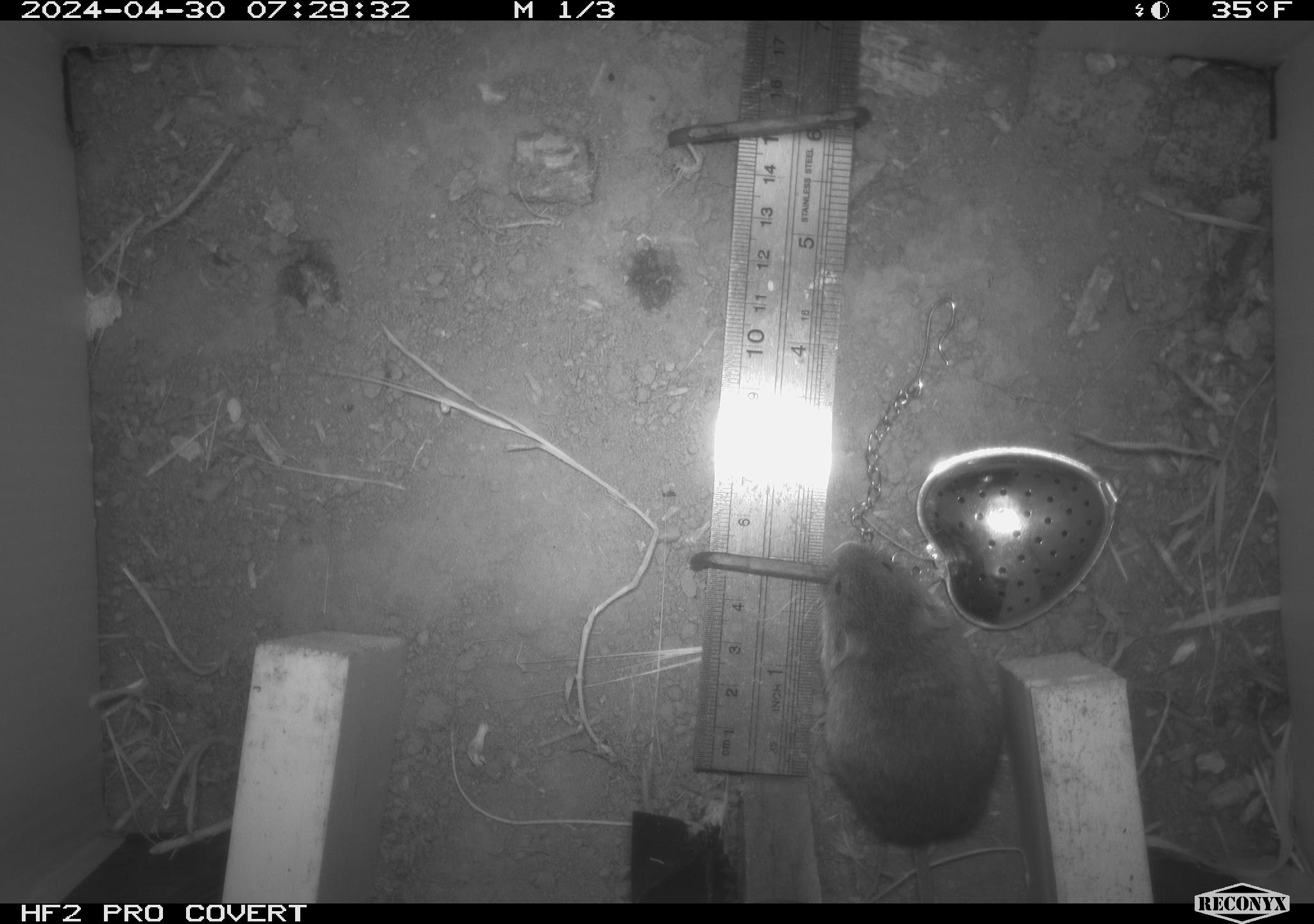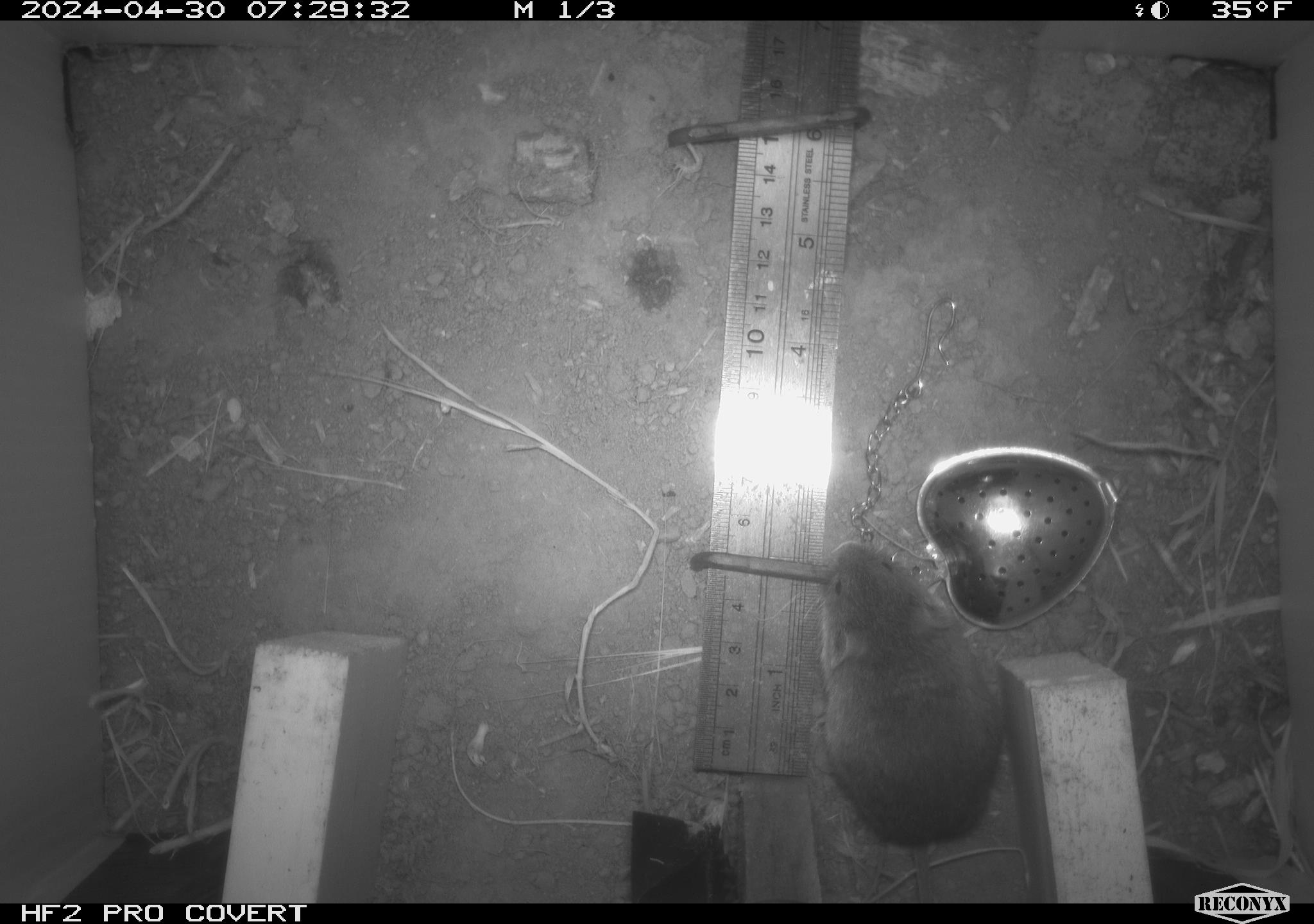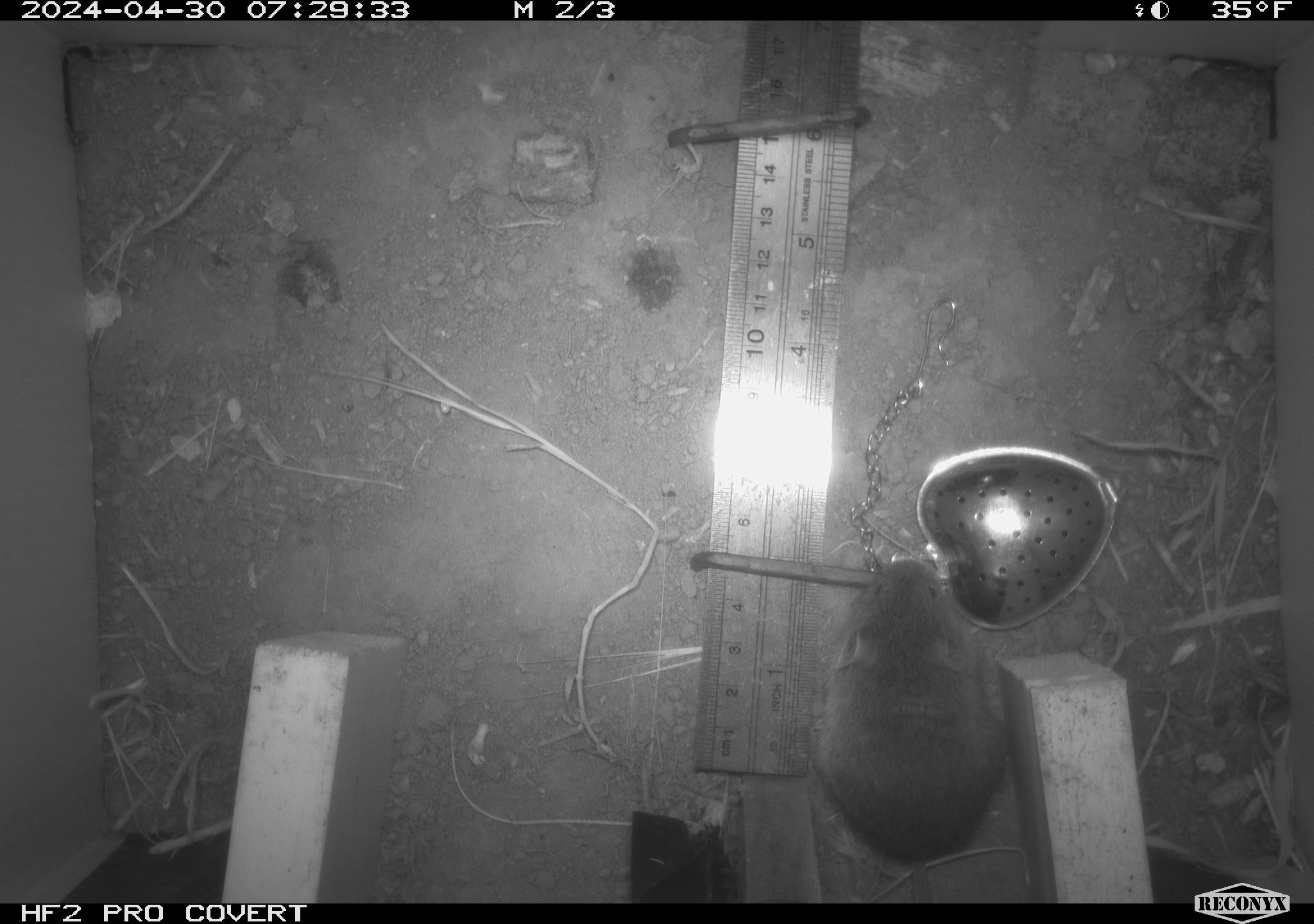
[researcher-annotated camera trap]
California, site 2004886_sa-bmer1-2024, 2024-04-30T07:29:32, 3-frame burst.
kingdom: Animalia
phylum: Chordata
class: Mammalia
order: Rodentia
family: Cricetidae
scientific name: Arvicolinae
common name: voles, lemmings, and muskrats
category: arvicolinae subfamily